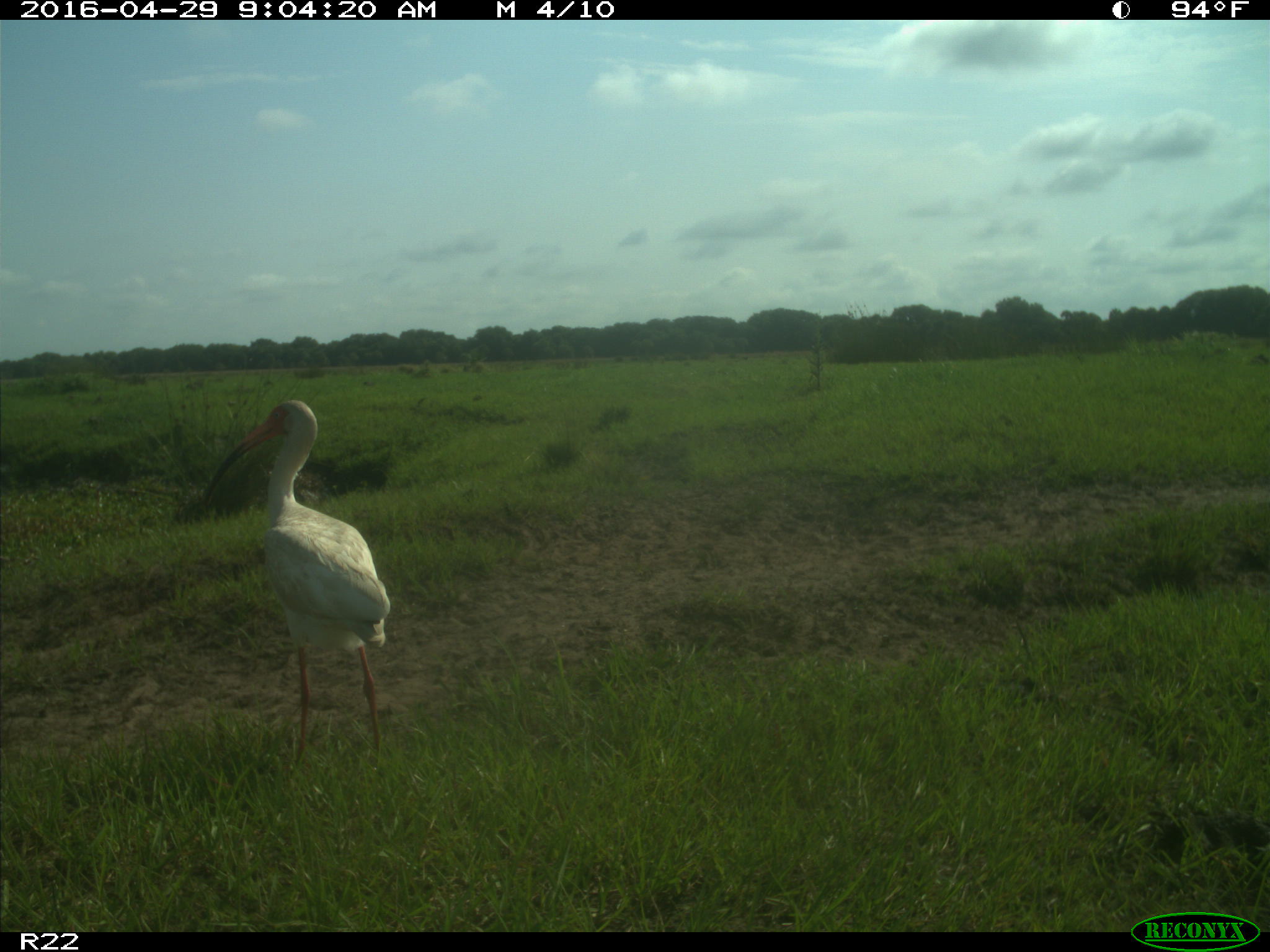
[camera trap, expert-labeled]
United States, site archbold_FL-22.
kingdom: Animalia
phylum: Chordata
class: Aves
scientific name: Aves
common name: birds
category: unidentified bird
Unidentified bird (birds) (Aves).